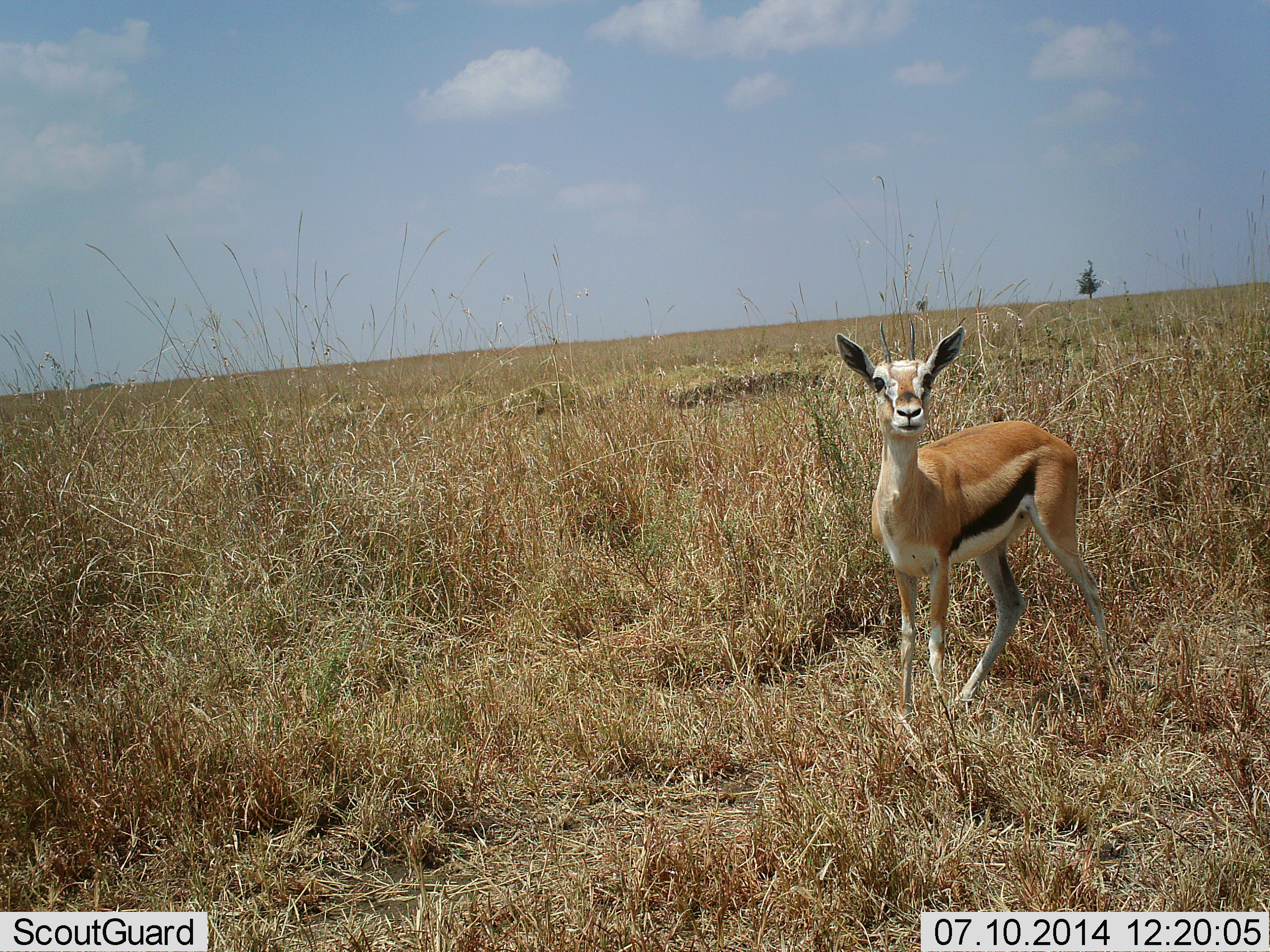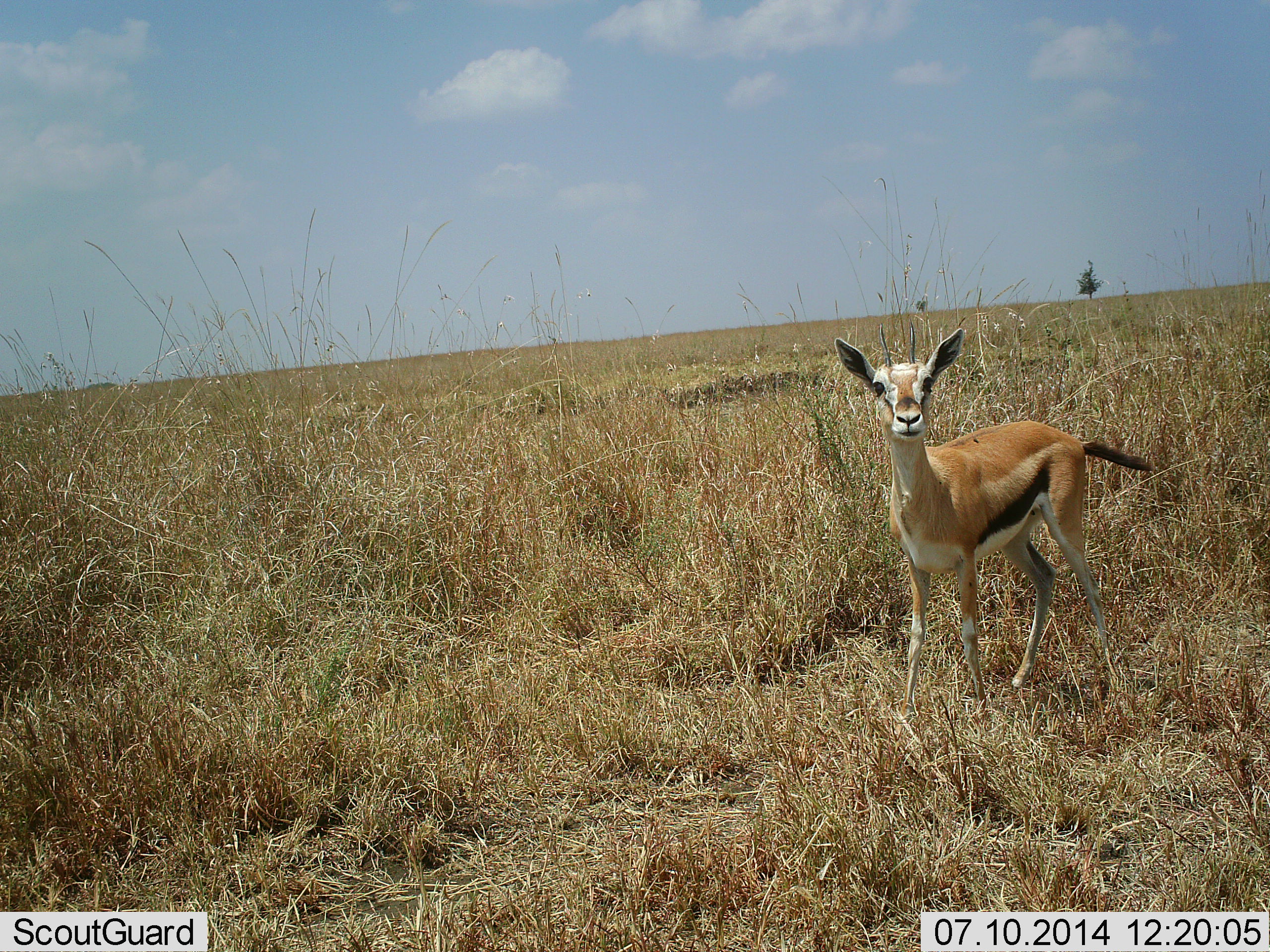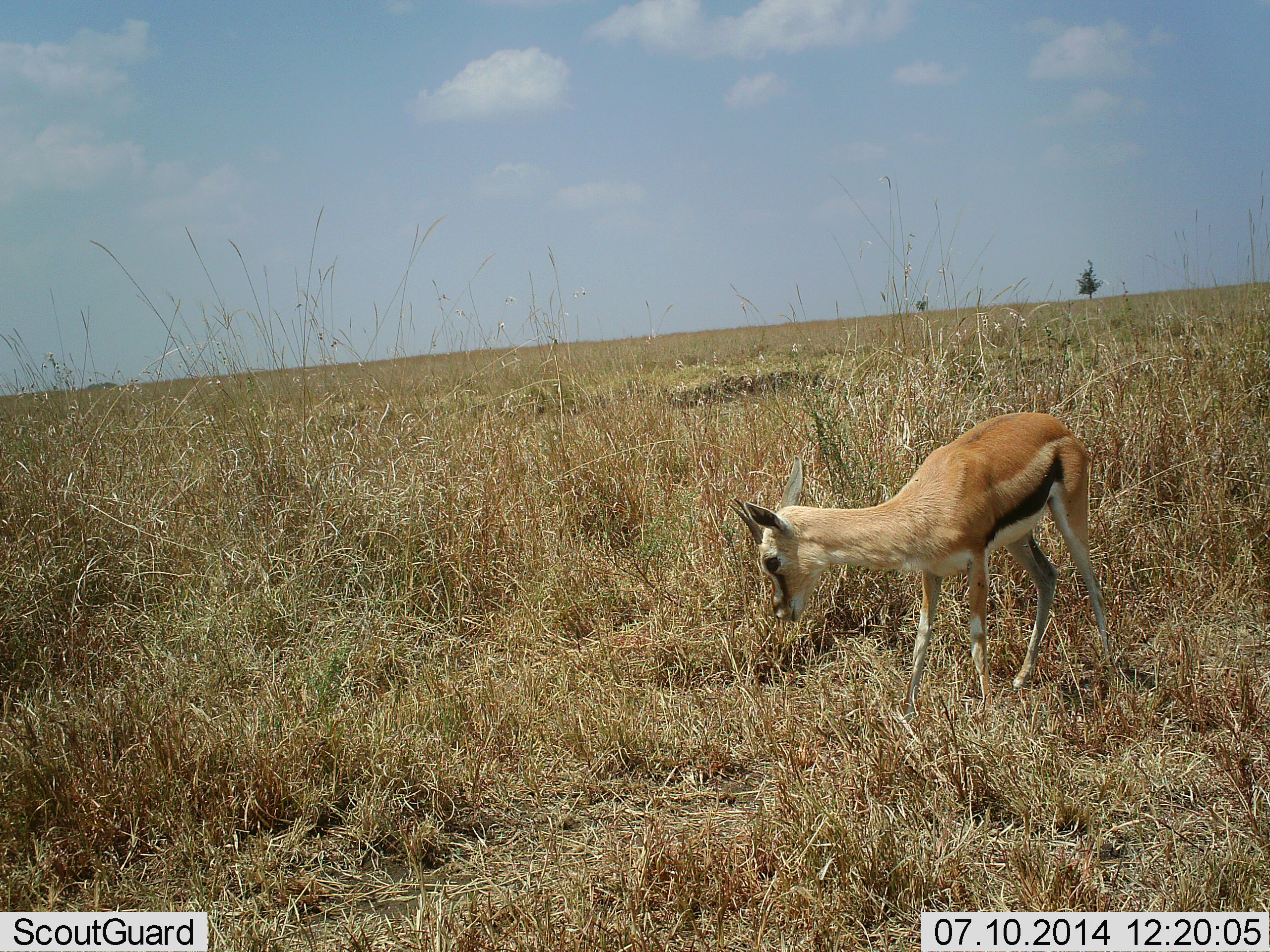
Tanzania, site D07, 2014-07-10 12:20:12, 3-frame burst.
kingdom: Animalia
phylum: Chordata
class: Mammalia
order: Artiodactyla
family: Bovidae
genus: Eudorcas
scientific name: Eudorcas thomsonii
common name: thomson's gazelle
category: gazellethomsons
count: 1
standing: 100%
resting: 0%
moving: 0%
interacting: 10%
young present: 10%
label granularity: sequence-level